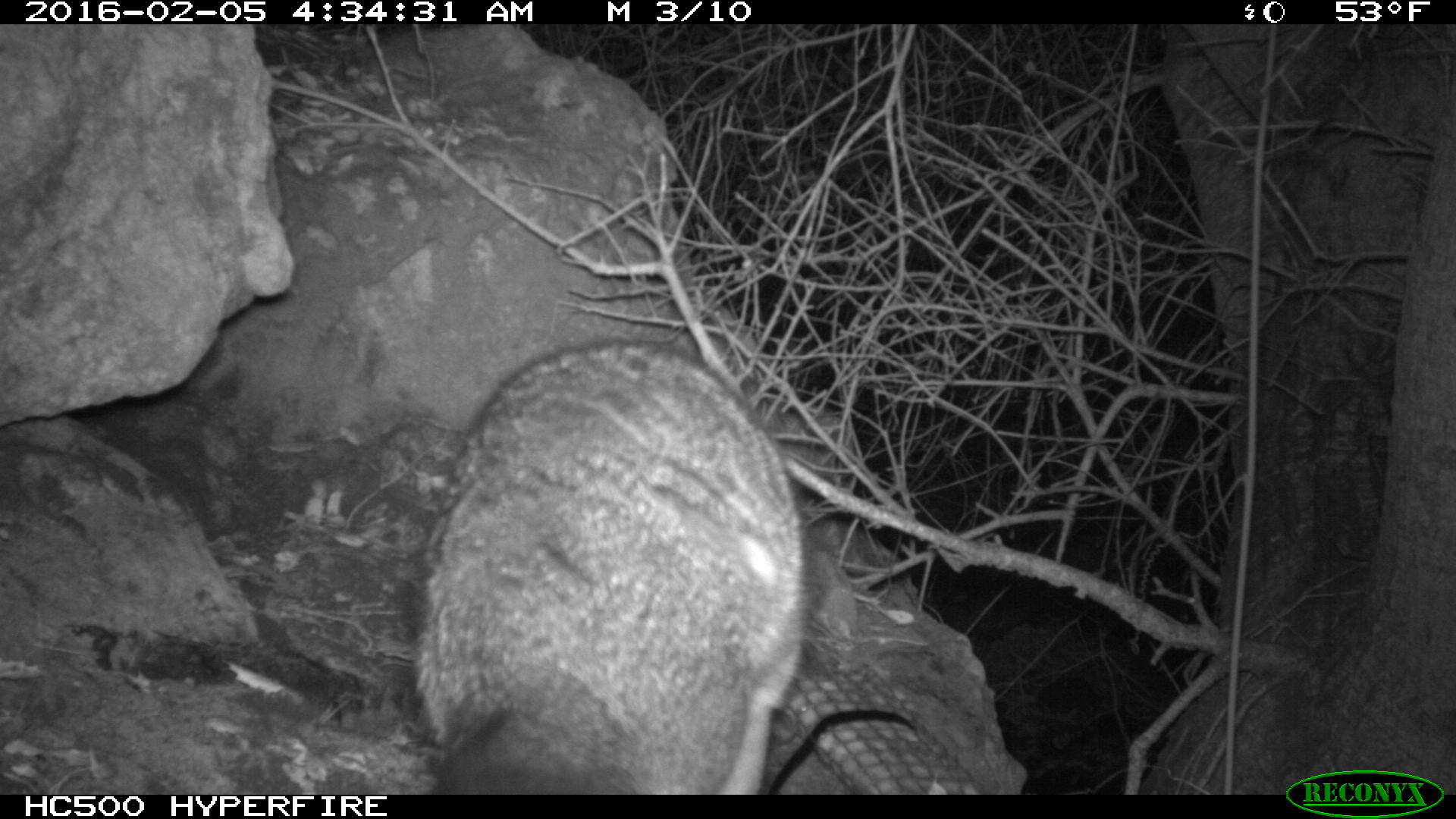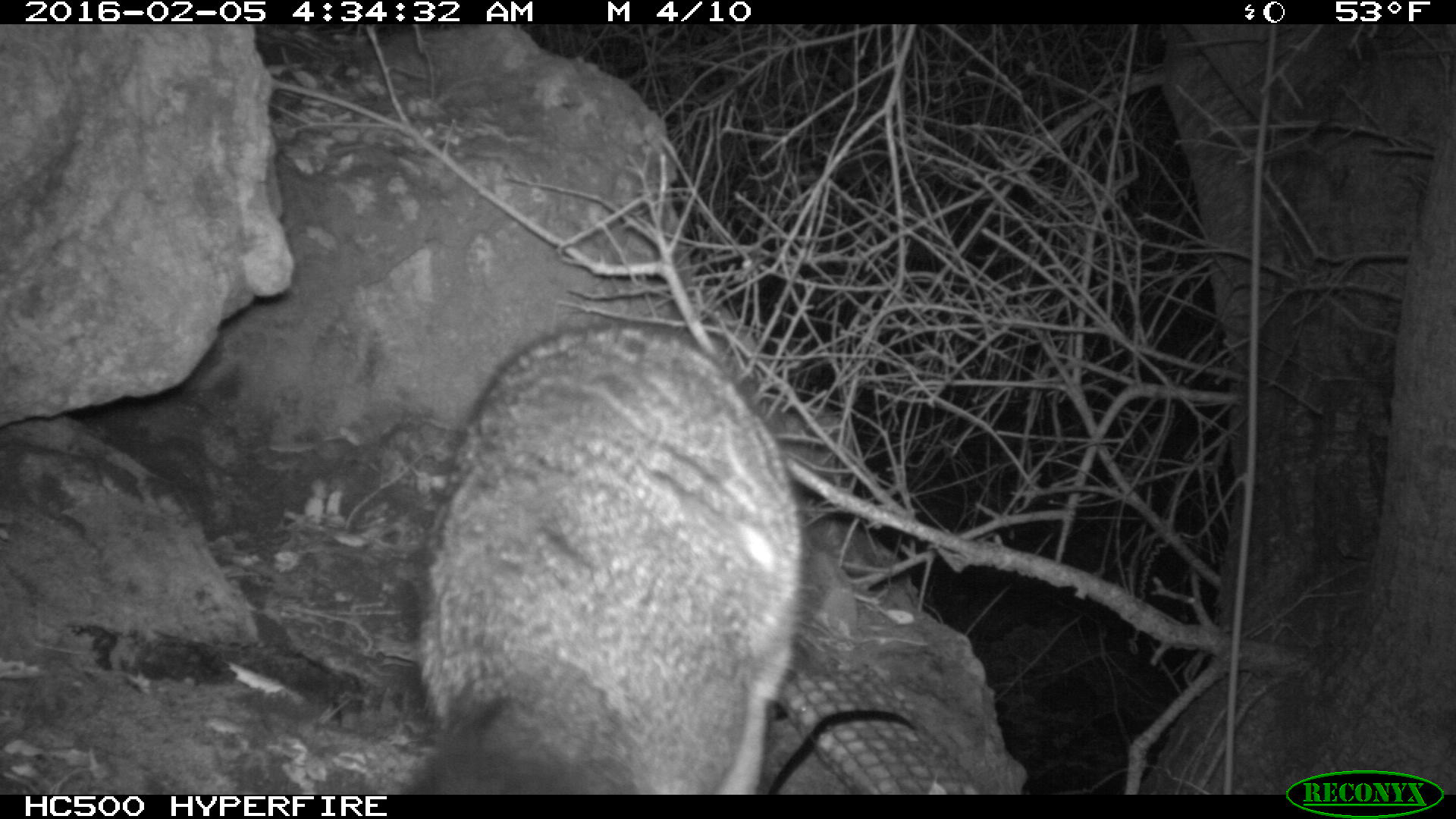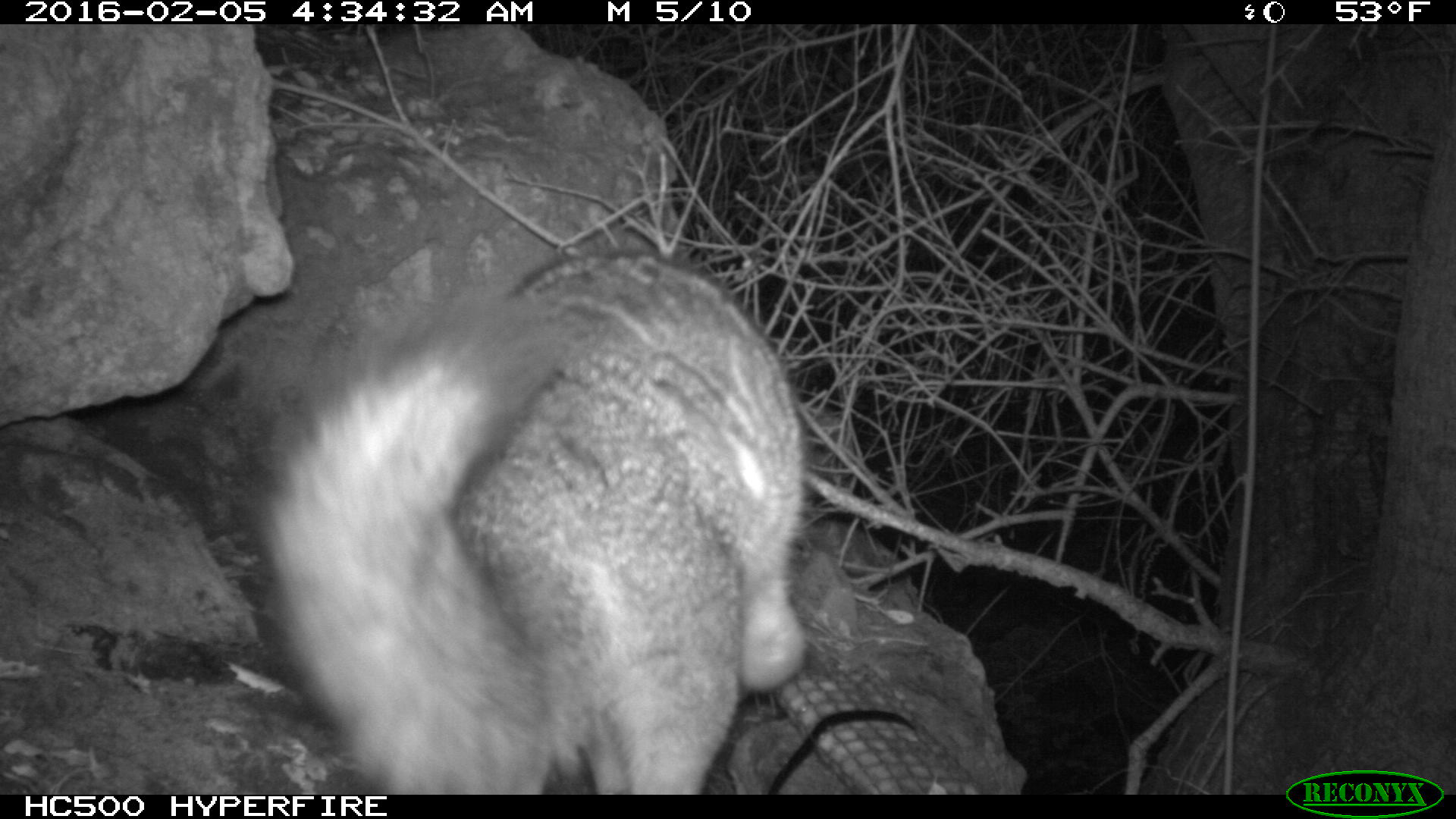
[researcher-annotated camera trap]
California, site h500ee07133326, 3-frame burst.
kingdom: Animalia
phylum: Chordata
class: Mammalia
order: Carnivora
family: Canidae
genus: Urocyon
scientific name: Urocyon littoralis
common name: island fox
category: fox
Fox (island fox) (Urocyon littoralis).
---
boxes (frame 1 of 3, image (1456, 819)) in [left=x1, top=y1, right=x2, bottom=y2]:
fox: [left=413, top=339, right=808, bottom=796]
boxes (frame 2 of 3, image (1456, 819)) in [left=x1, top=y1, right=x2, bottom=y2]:
fox: [left=397, top=321, right=821, bottom=794]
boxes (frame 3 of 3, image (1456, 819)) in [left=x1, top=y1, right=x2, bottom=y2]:
fox: [left=258, top=248, right=808, bottom=796]